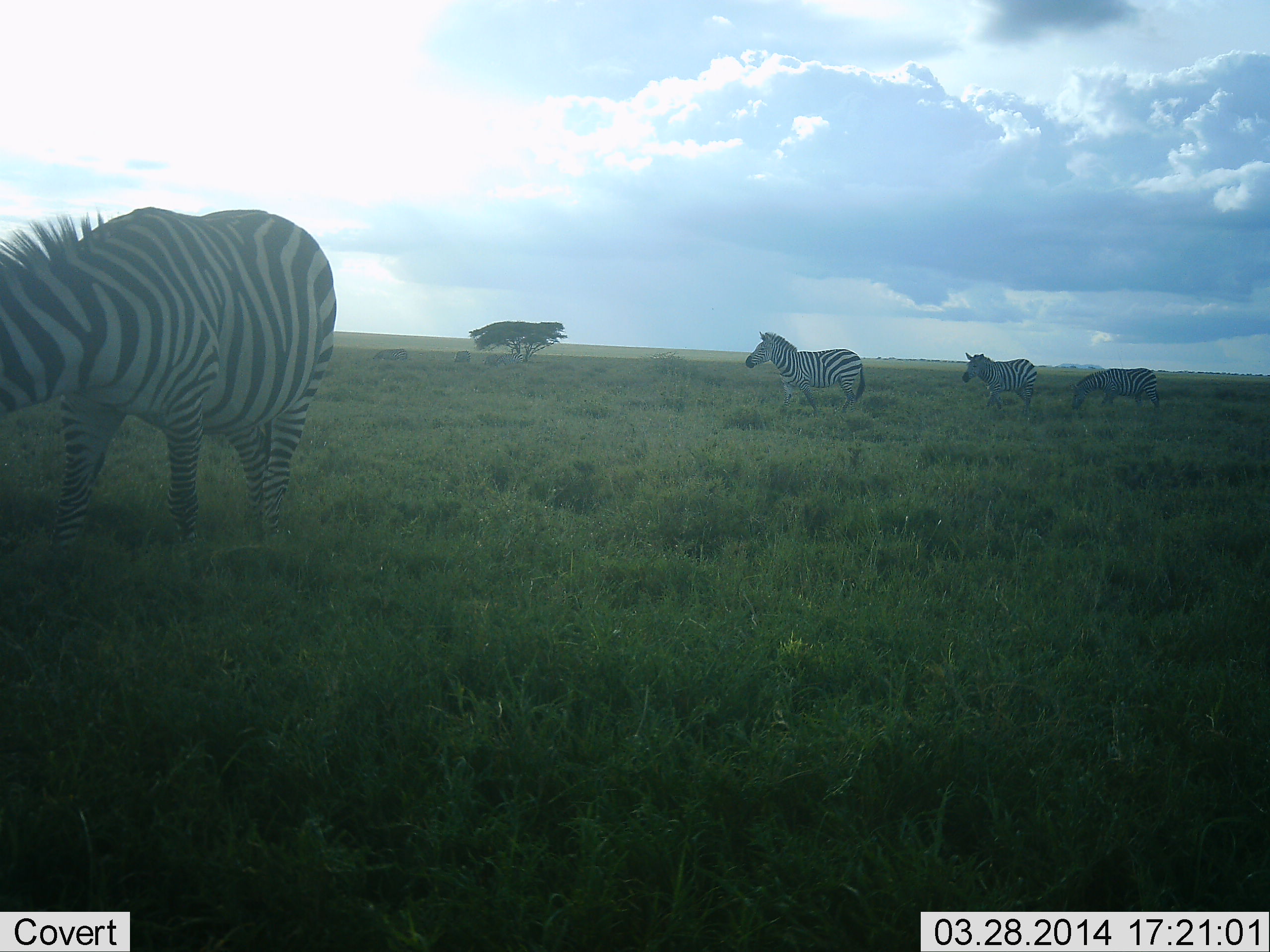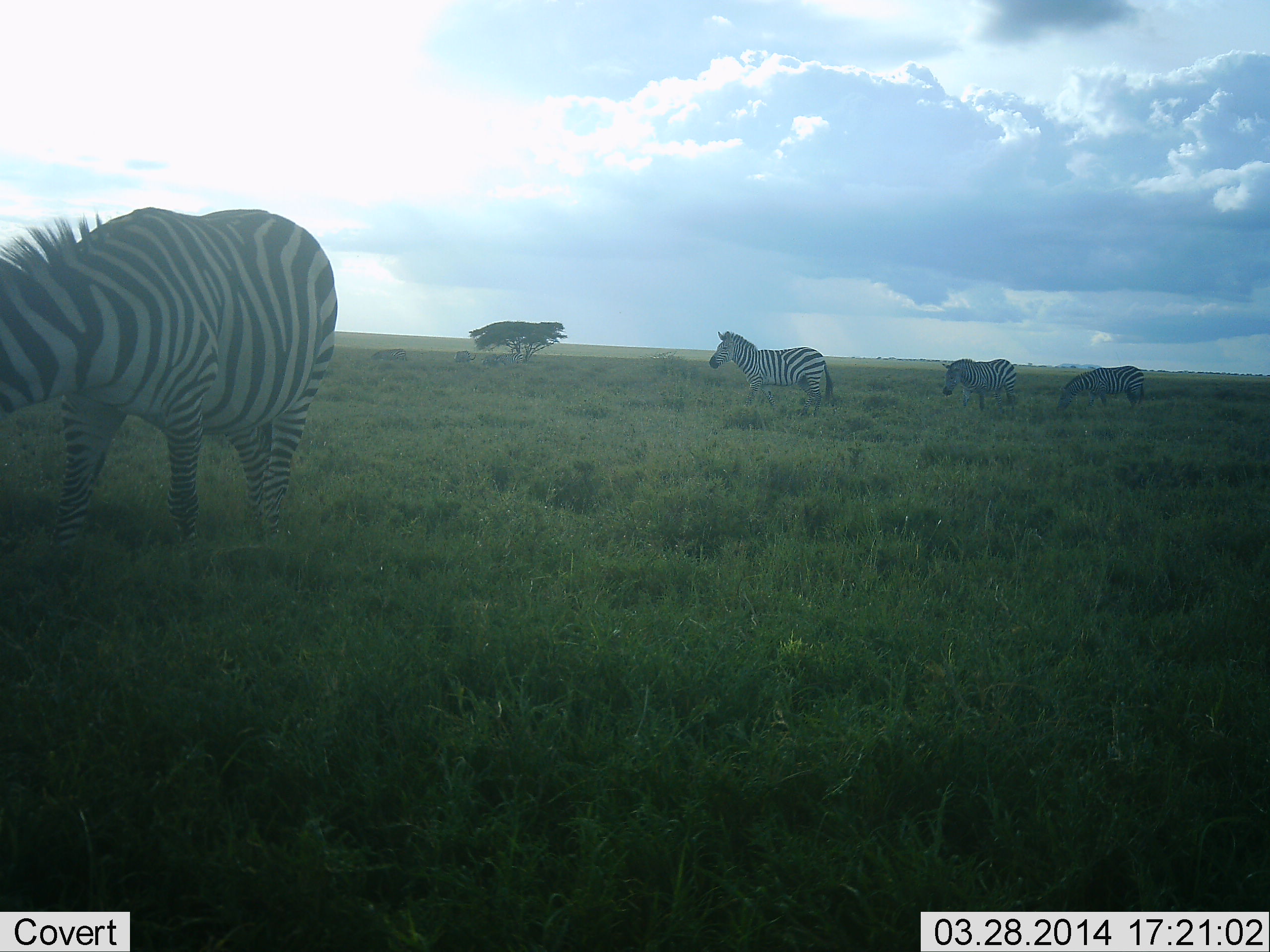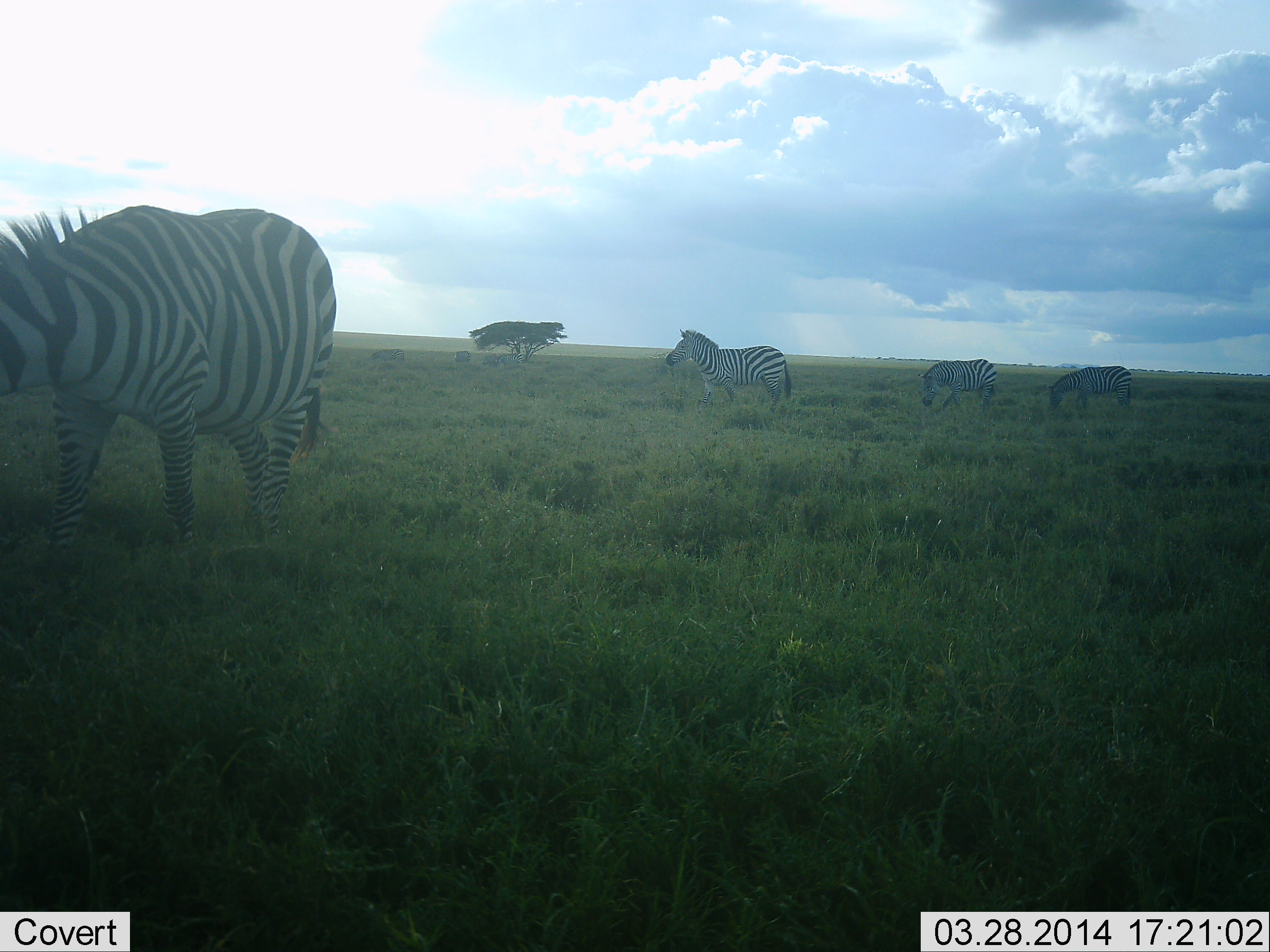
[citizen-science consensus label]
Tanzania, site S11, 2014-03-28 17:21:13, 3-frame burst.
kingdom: Animalia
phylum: Chordata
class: Mammalia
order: Perissodactyla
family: Equidae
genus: Equus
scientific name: Equus quagga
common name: plains zebra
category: zebra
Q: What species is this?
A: Zebra (plains zebra) (Equus quagga).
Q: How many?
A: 4.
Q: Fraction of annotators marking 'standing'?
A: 20%.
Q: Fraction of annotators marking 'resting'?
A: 0%.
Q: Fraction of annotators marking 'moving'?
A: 80%.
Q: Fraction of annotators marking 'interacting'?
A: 0%.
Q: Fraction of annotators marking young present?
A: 0%.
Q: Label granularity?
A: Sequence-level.